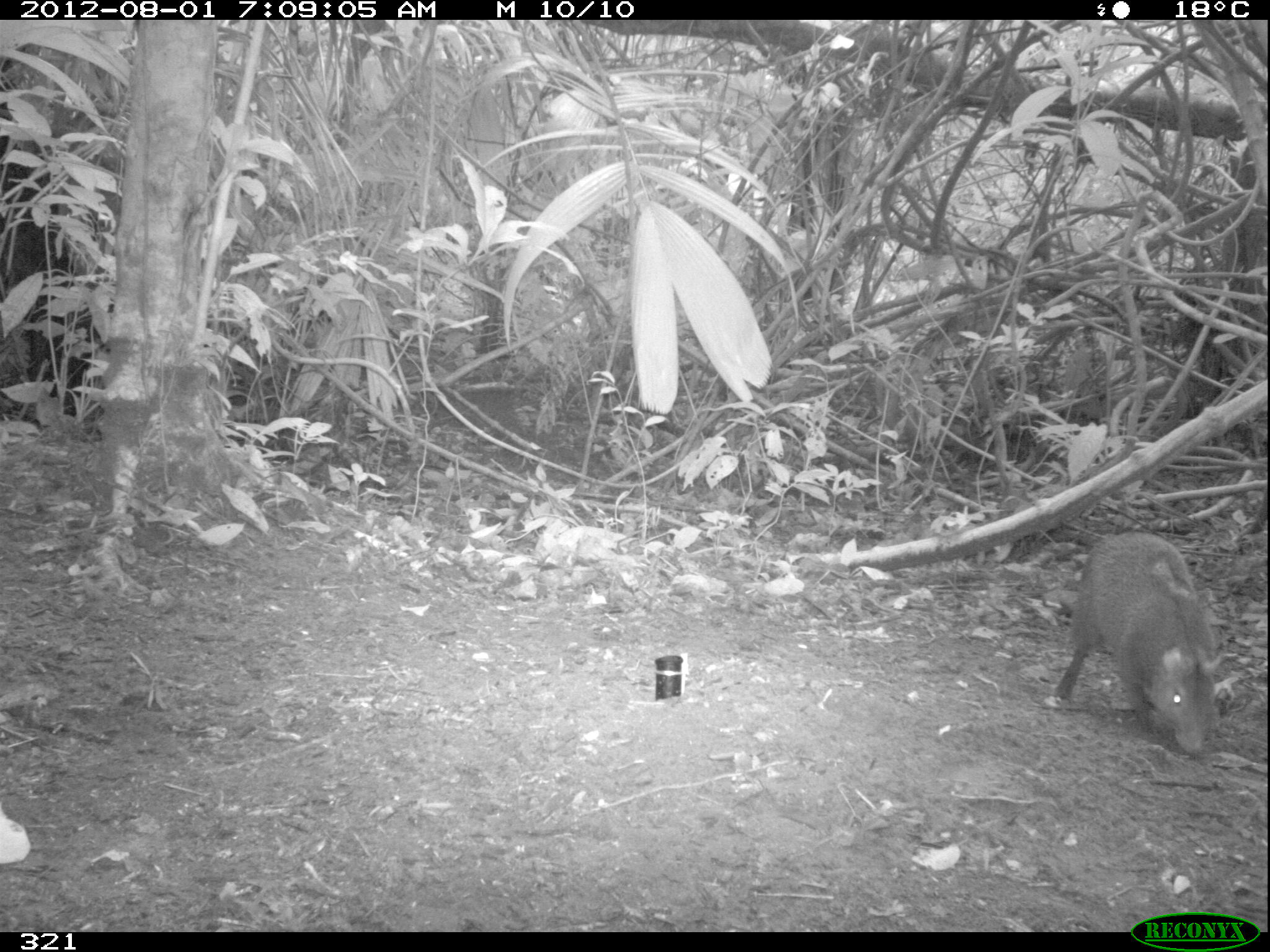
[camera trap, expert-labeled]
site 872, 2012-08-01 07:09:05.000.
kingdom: Animalia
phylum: Chordata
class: Mammalia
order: Rodentia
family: Dasyproctidae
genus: Dasyprocta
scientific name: Dasyprocta punctata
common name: central american agouti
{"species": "Dasyprocta punctata (central american agouti)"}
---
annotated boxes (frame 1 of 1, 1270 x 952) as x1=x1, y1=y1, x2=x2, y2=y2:
dasyprocta punctata: x1=1051, y1=530, x2=1227, y2=755